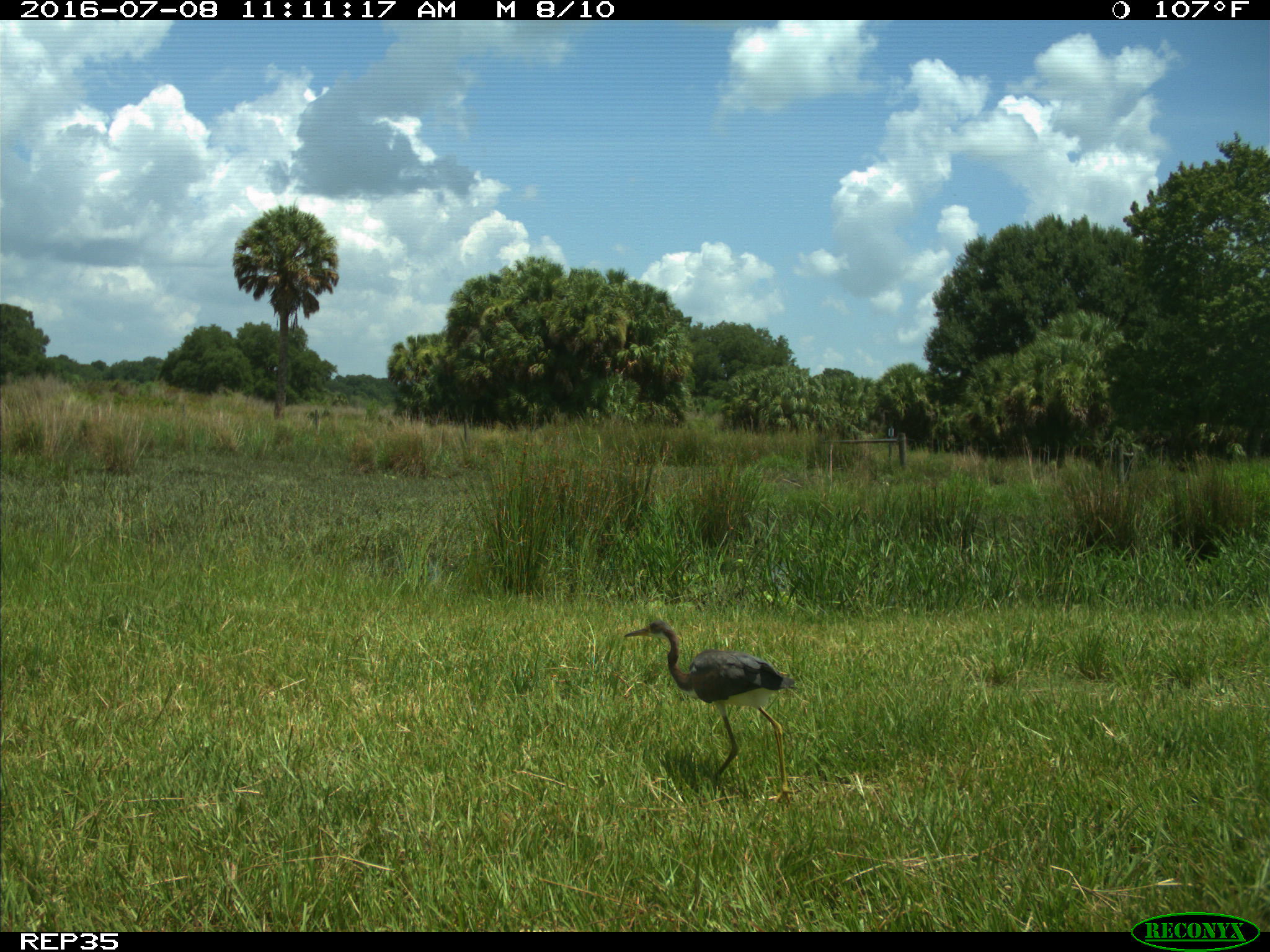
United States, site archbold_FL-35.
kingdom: Animalia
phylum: Chordata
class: Aves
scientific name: Aves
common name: birds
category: unidentified bird